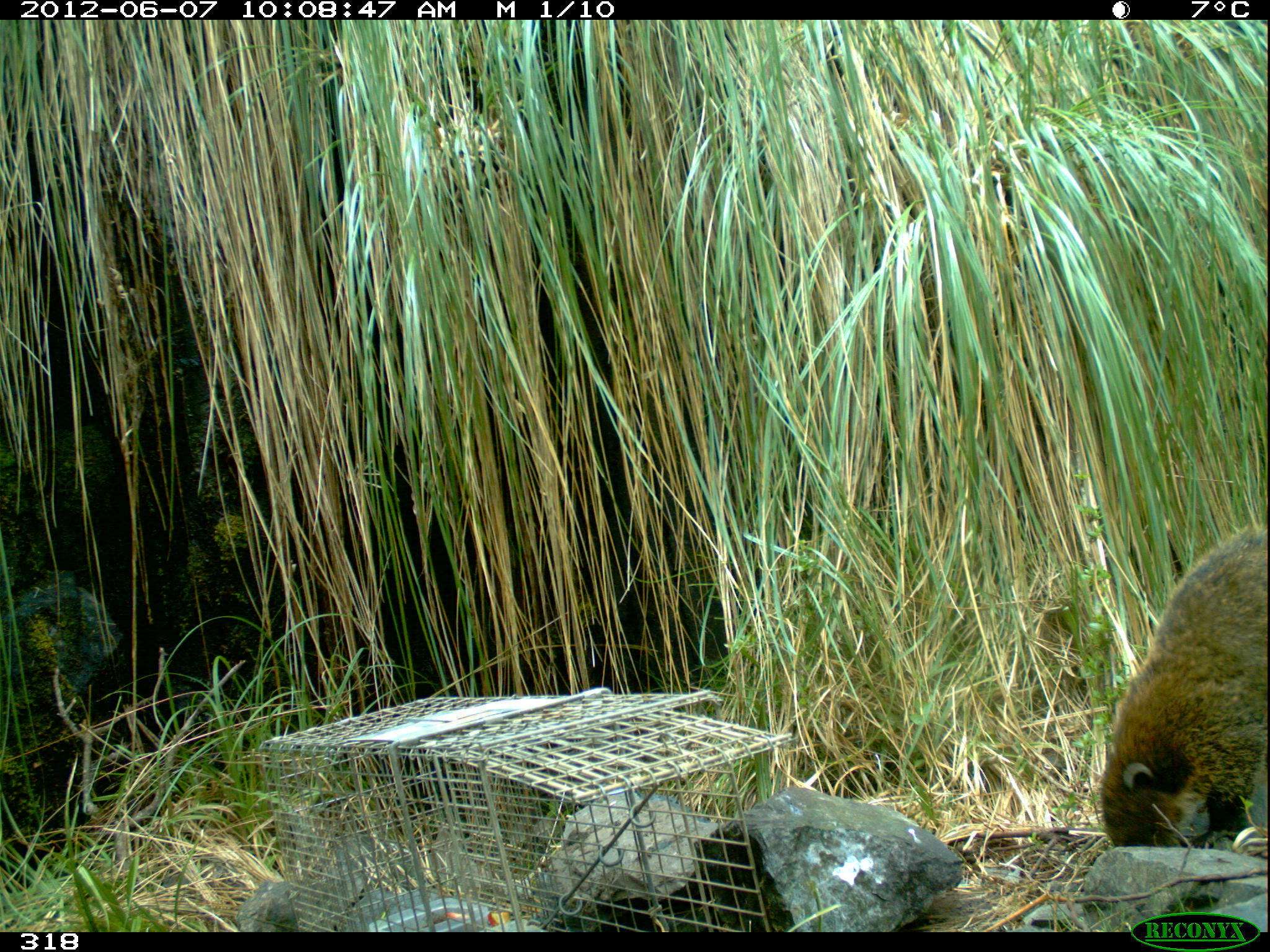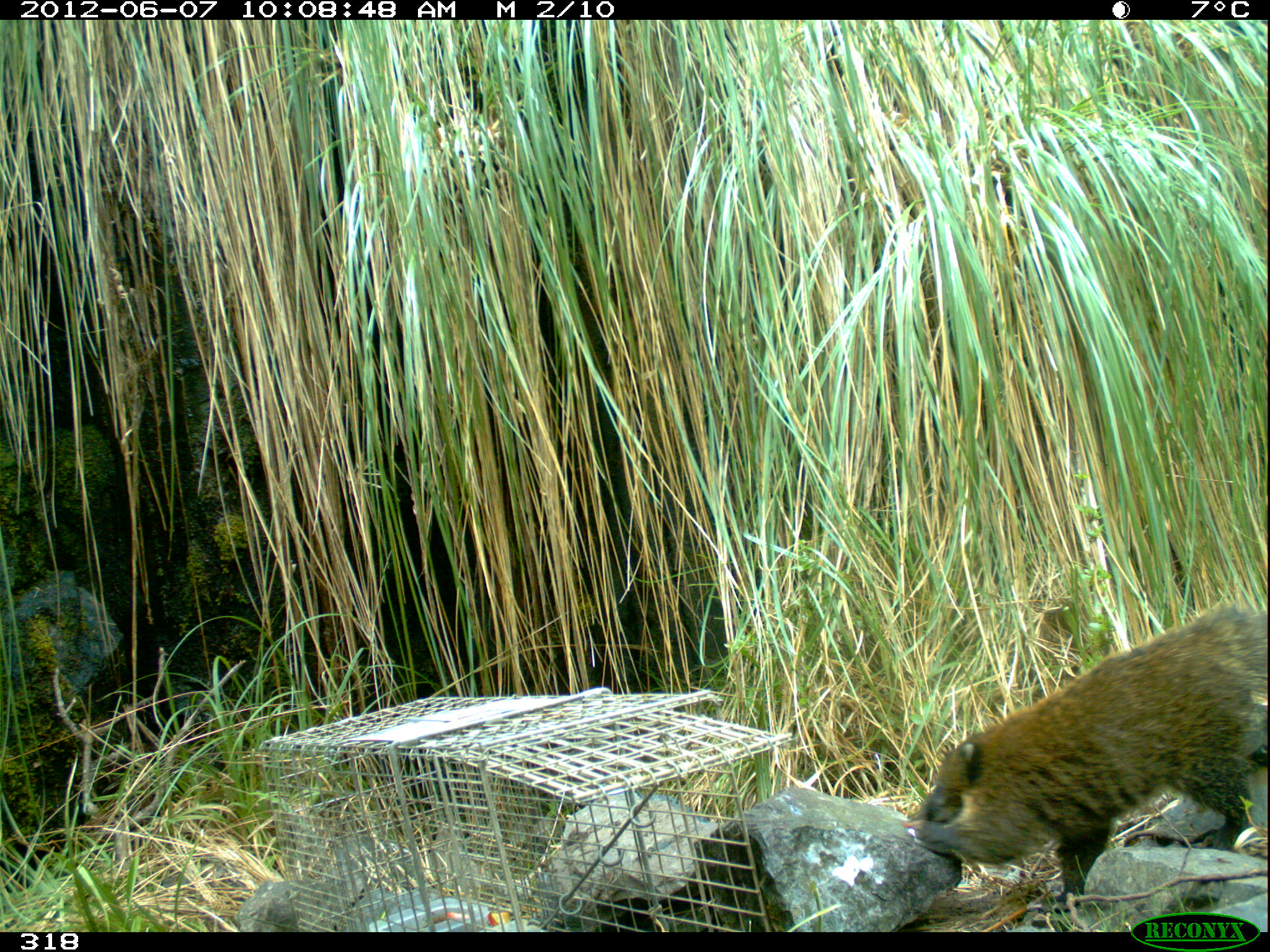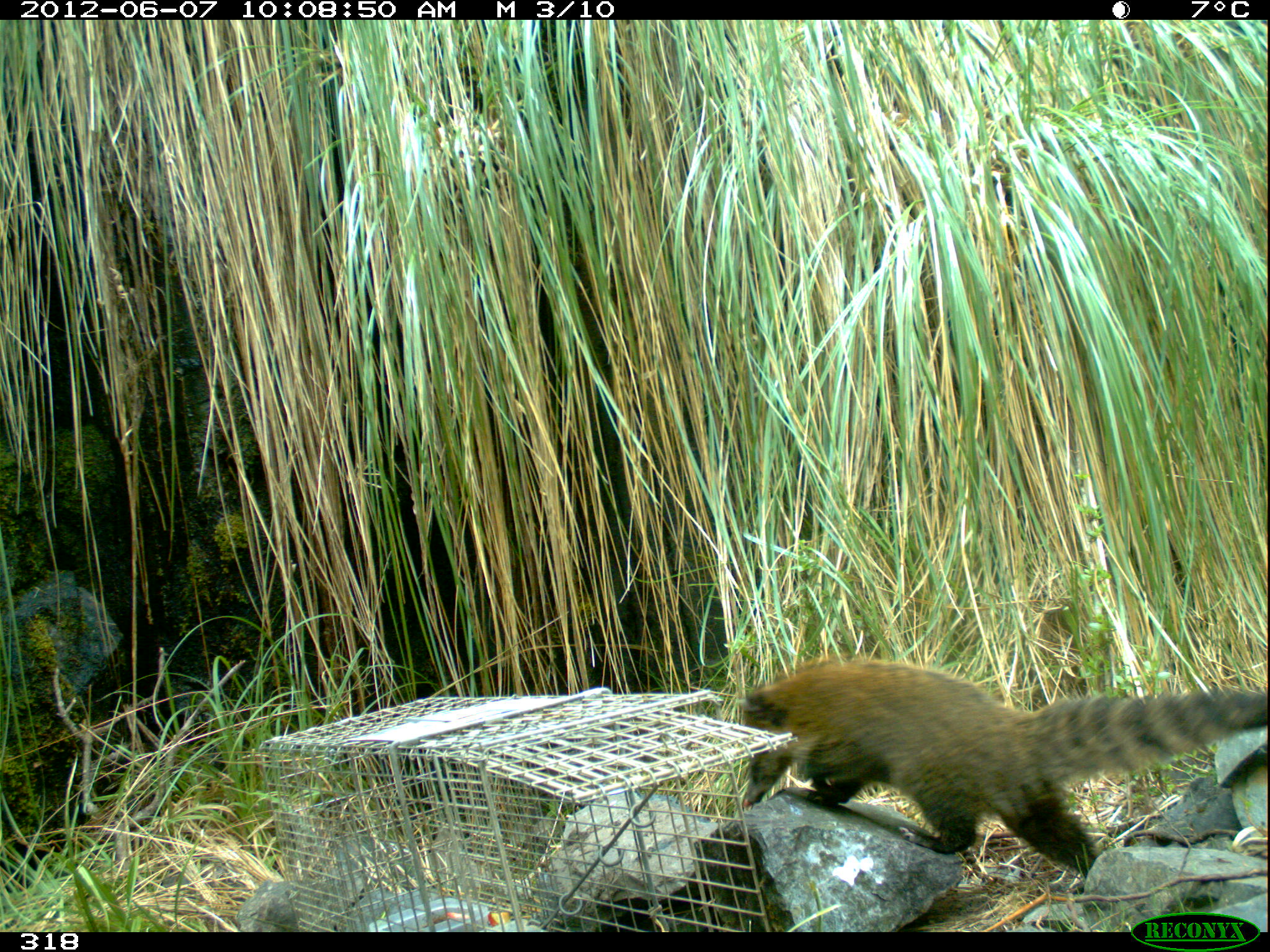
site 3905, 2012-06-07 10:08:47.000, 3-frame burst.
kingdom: Animalia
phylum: Chordata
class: Mammalia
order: Carnivora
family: Procyonidae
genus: Nasua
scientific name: Nasua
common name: coatis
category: unknown coati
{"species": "unknown coati (coatis) (Nasua)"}